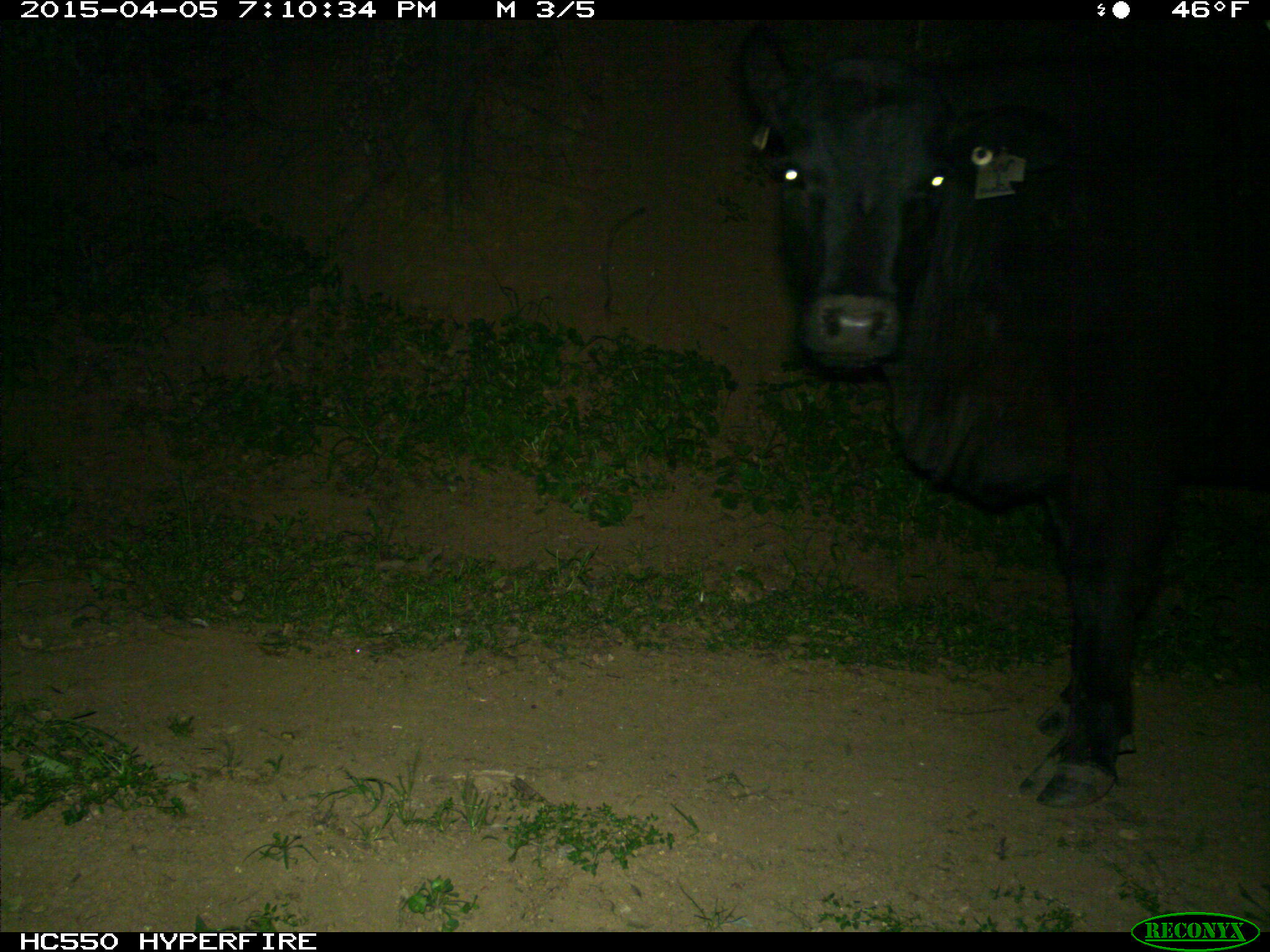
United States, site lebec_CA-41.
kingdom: Animalia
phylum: Chordata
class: Mammalia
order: Artiodactyla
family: Bovidae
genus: Bos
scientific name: Bos taurus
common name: domestic cow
Bos taurus (domestic cow).